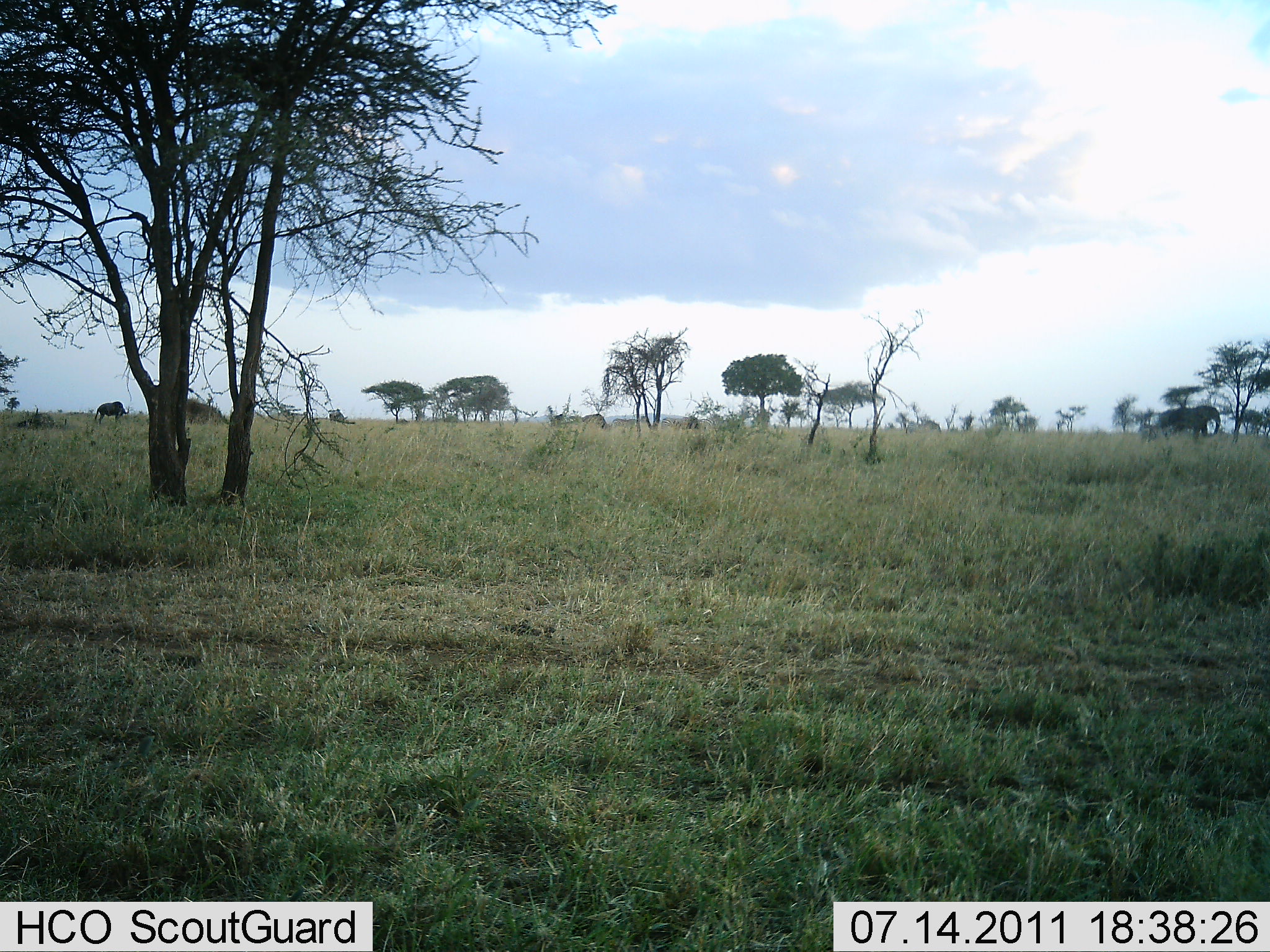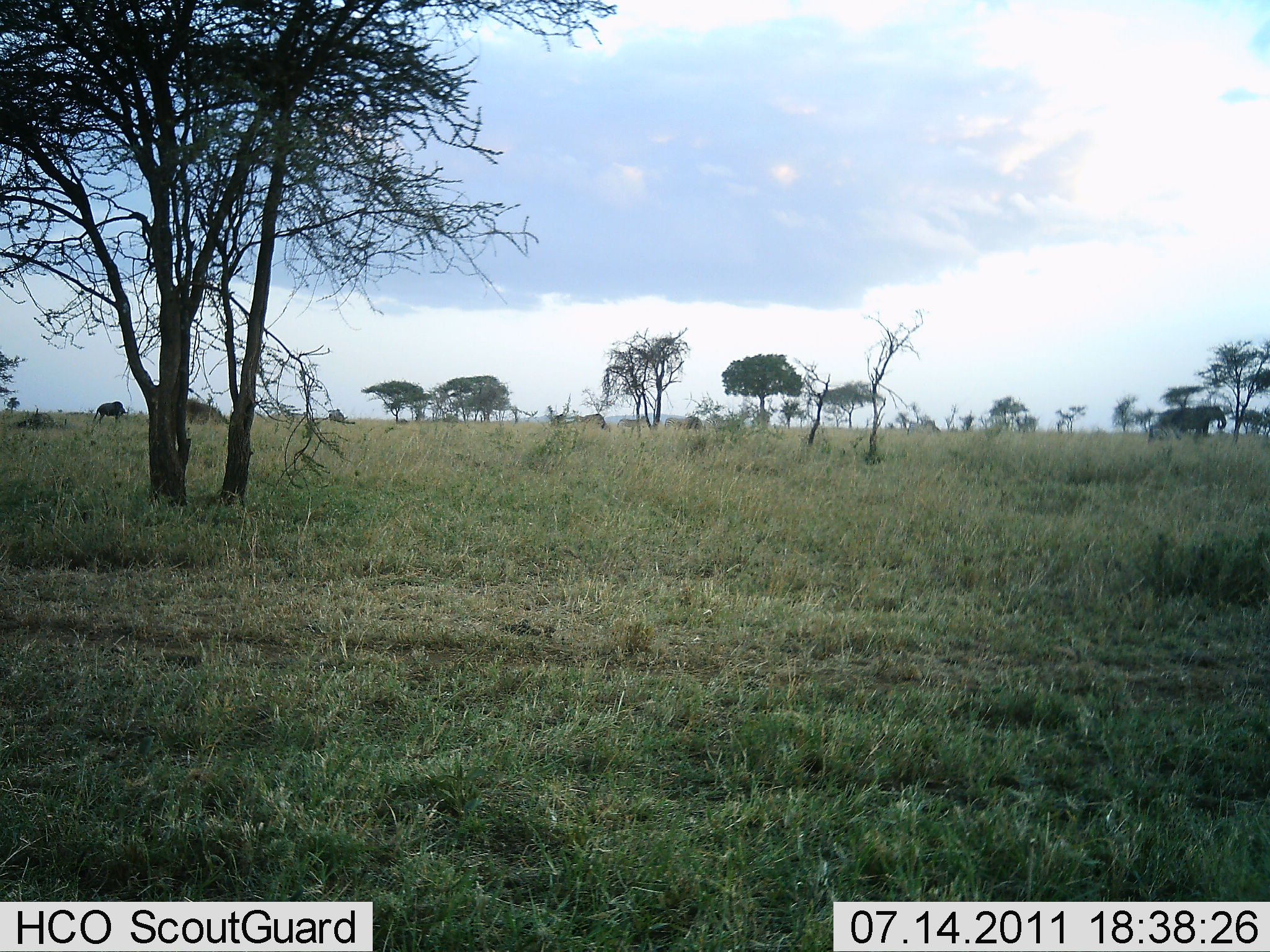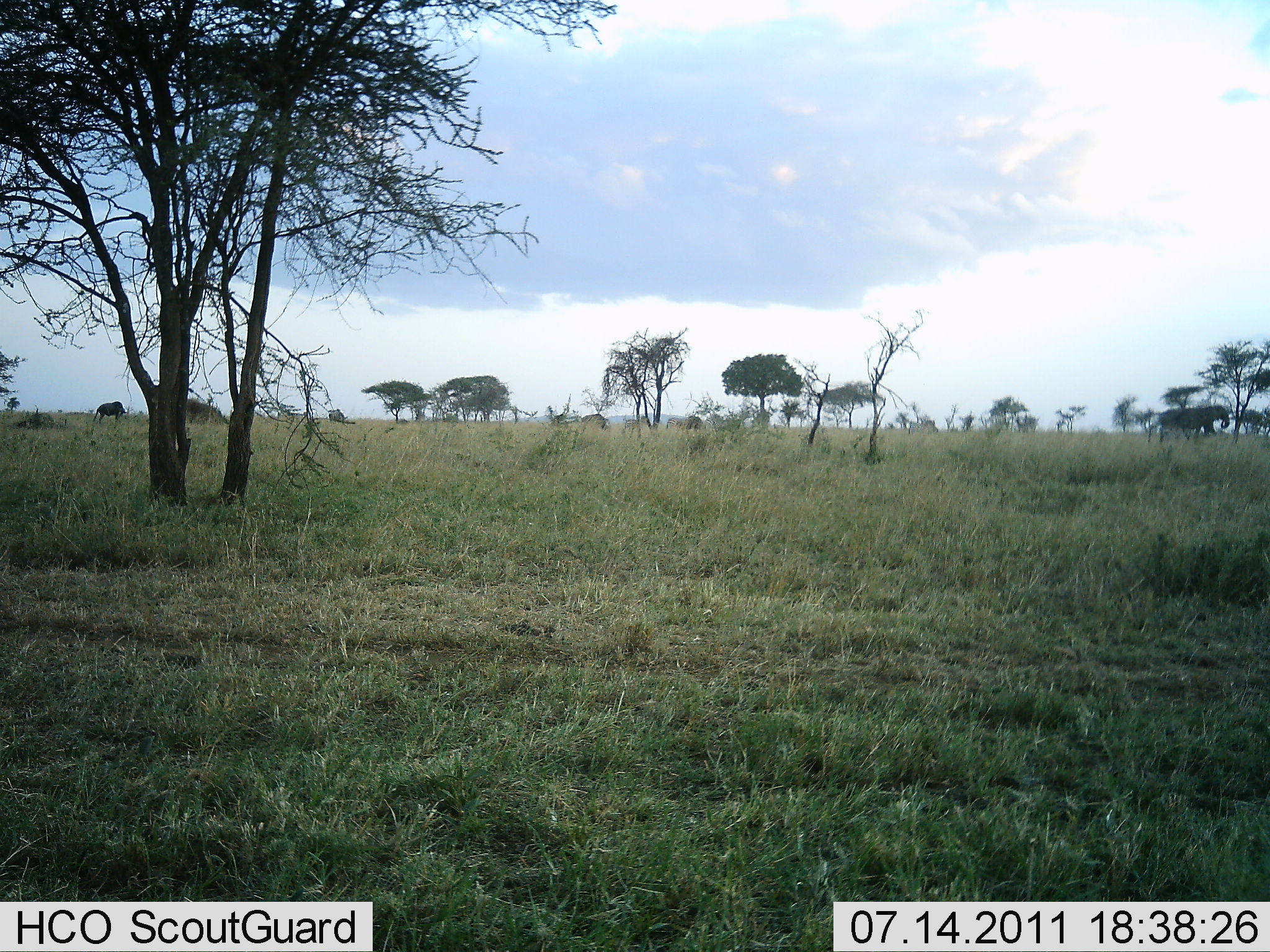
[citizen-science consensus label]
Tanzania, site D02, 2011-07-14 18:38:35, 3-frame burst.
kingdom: Animalia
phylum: Chordata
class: Mammalia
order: Proboscidea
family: Elephantidae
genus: Loxodonta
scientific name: Loxodonta africana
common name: african bush elephant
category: elephant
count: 1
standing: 8%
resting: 0%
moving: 92%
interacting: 0%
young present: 8%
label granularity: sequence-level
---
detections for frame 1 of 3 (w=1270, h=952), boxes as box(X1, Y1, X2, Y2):
animal: box(1156, 402, 1220, 442); box(93, 398, 128, 423)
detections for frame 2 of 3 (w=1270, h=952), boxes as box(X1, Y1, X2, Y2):
animal: box(1145, 403, 1230, 447); box(91, 399, 127, 429)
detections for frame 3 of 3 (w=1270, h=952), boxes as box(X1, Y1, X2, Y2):
animal: box(1156, 401, 1231, 441); box(92, 400, 127, 425)